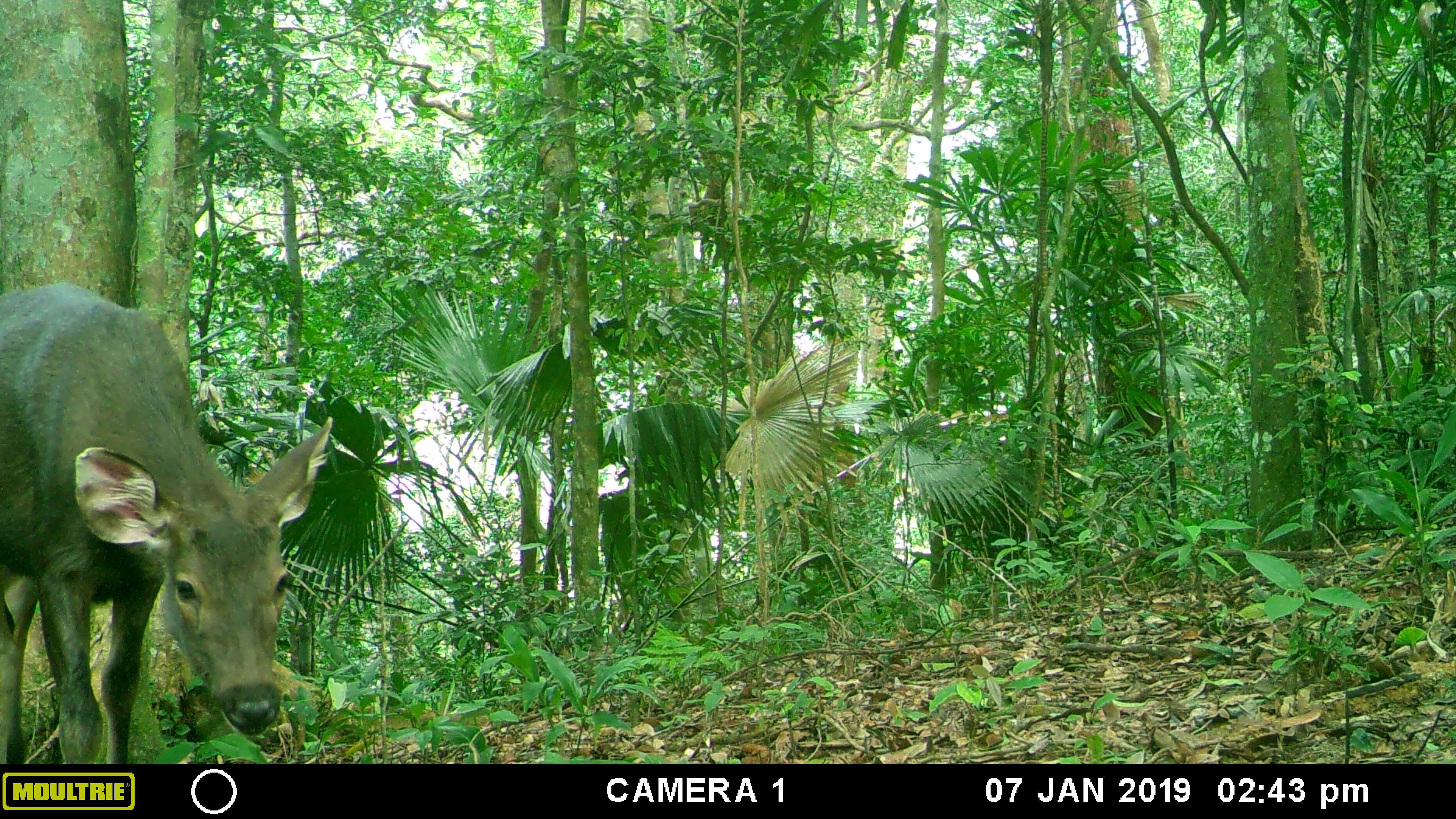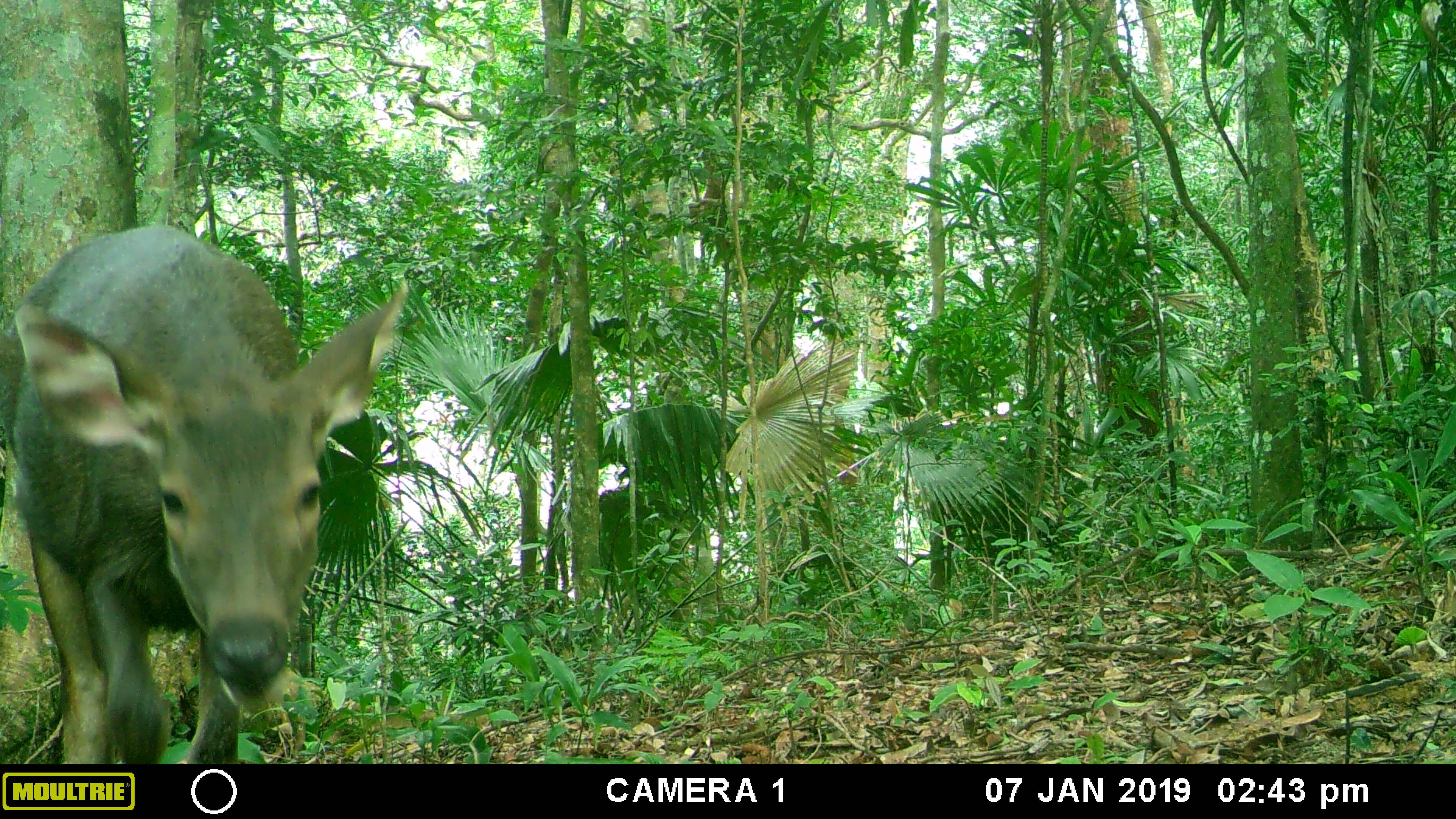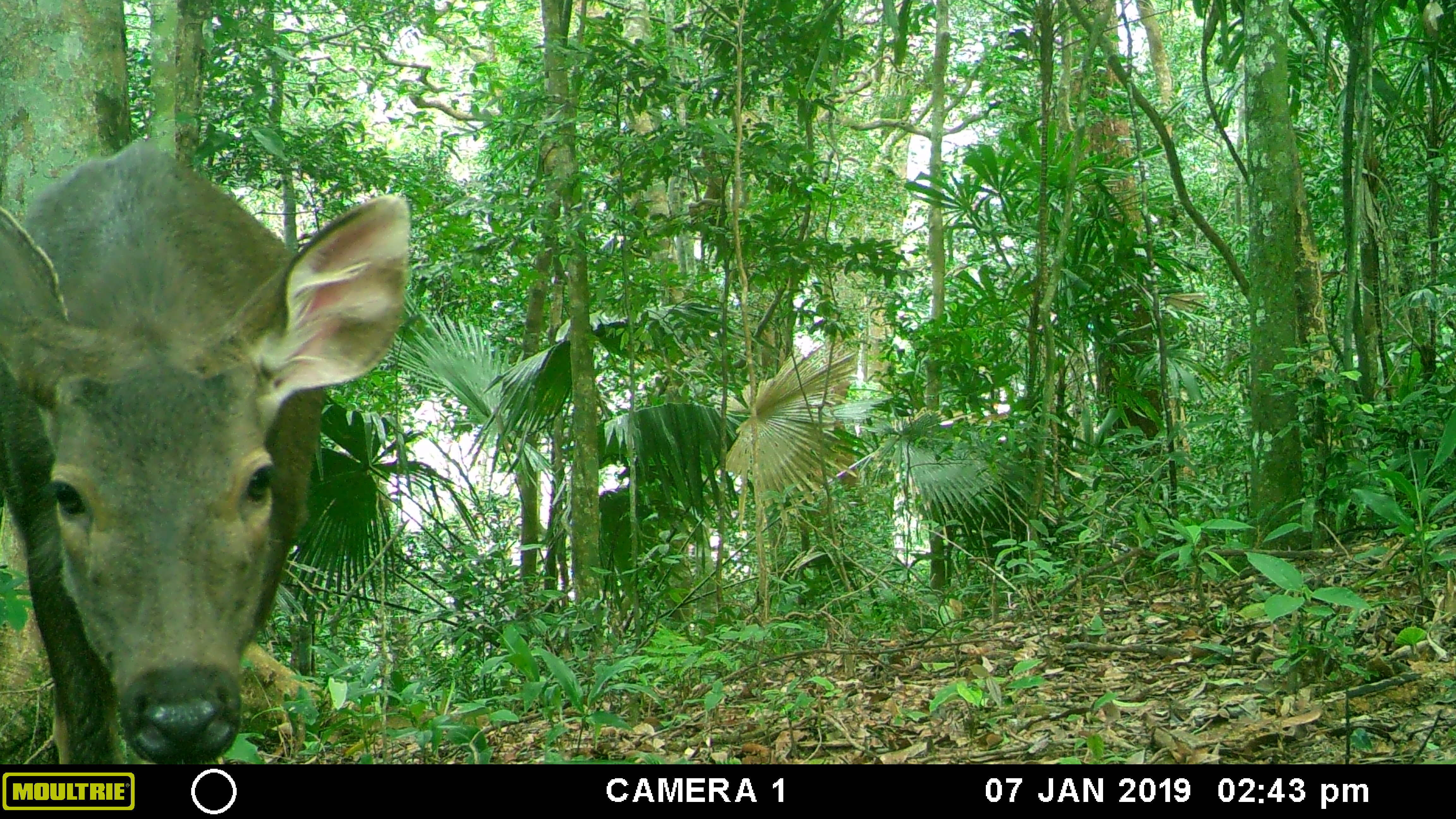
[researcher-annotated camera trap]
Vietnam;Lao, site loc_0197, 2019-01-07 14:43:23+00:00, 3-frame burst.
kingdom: Animalia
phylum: Chordata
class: Mammalia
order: Artiodactyla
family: Cervidae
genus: Rusa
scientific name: Rusa unicolor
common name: sambar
Sambar (Rusa unicolor). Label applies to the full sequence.